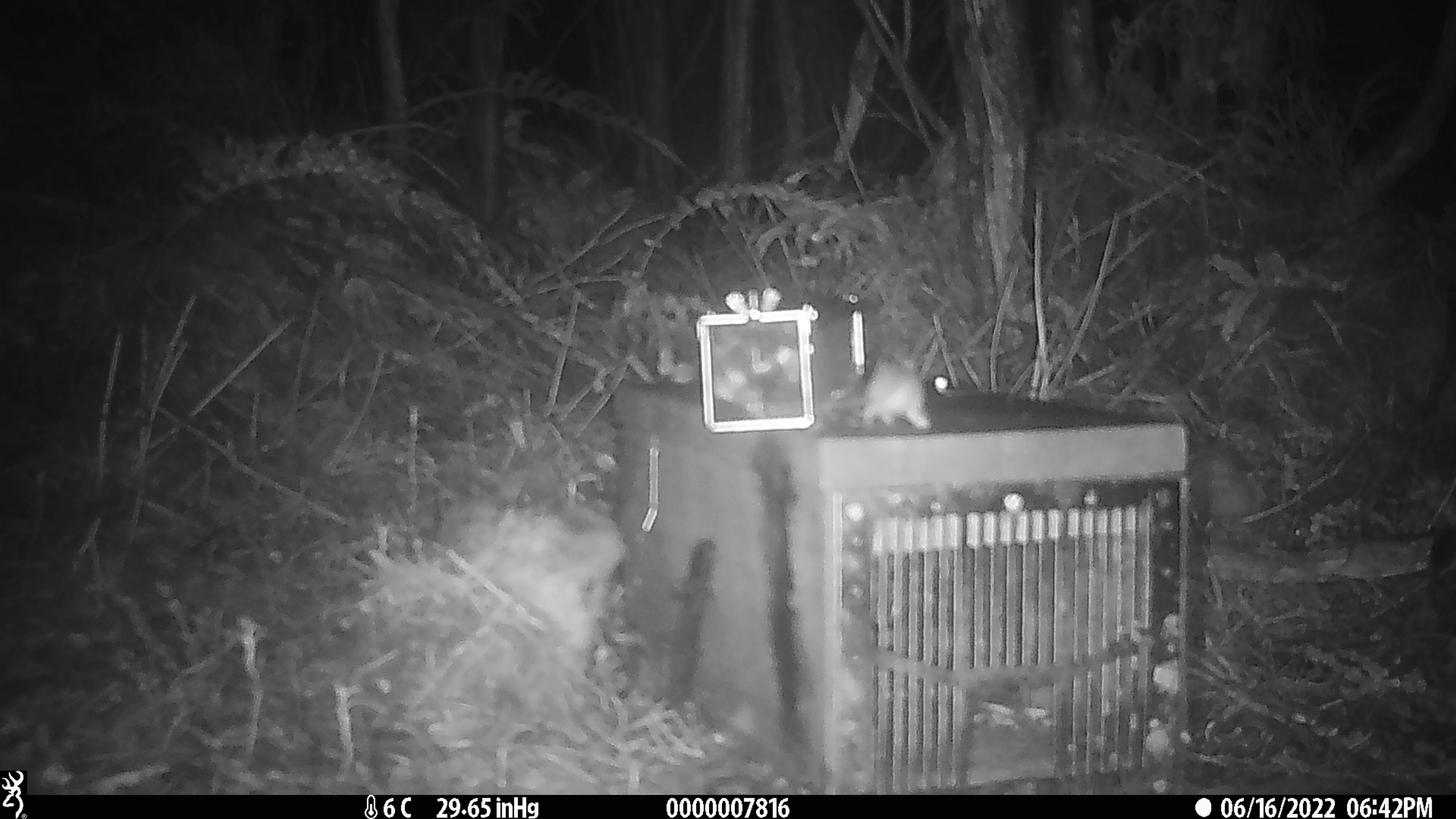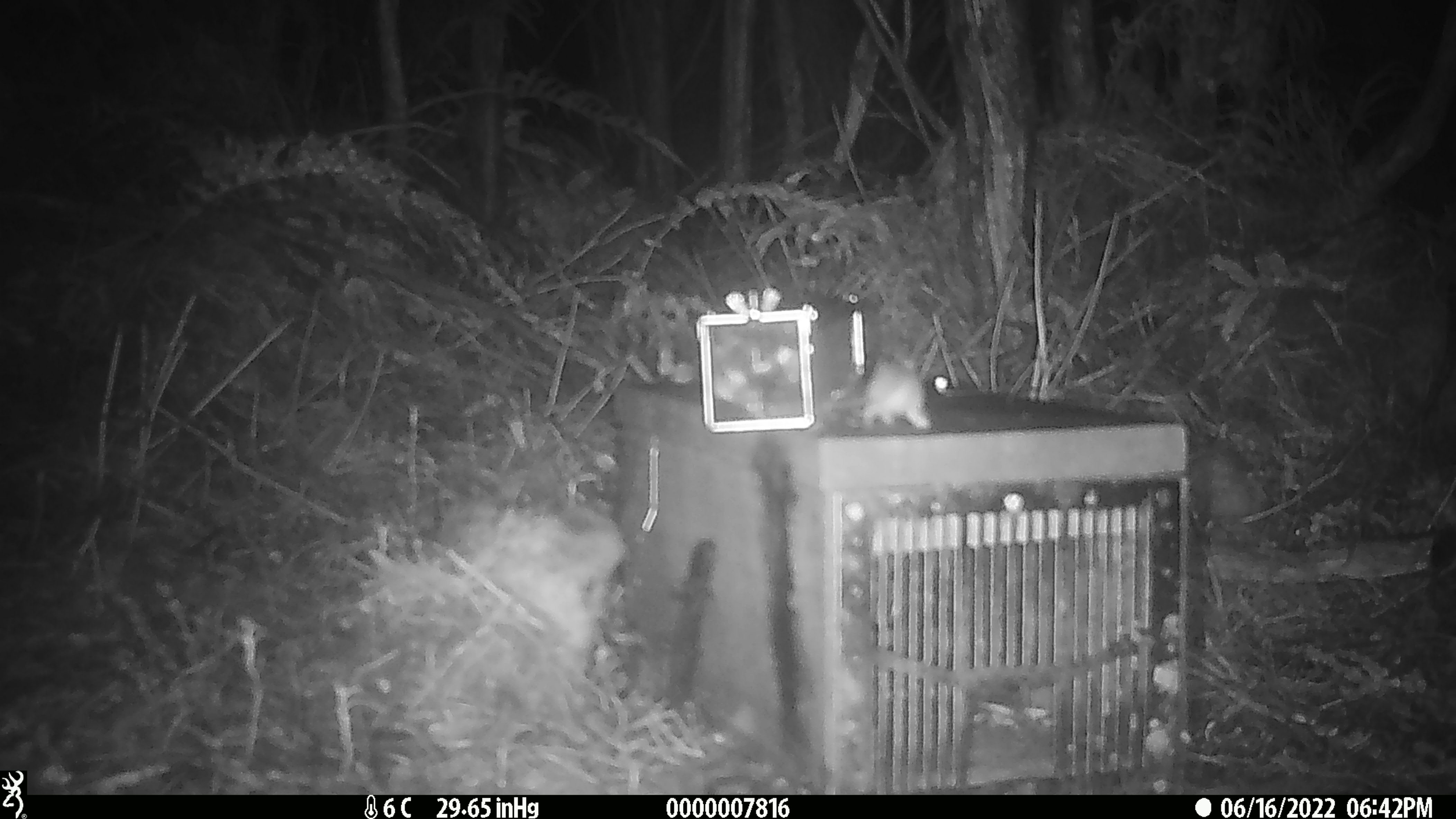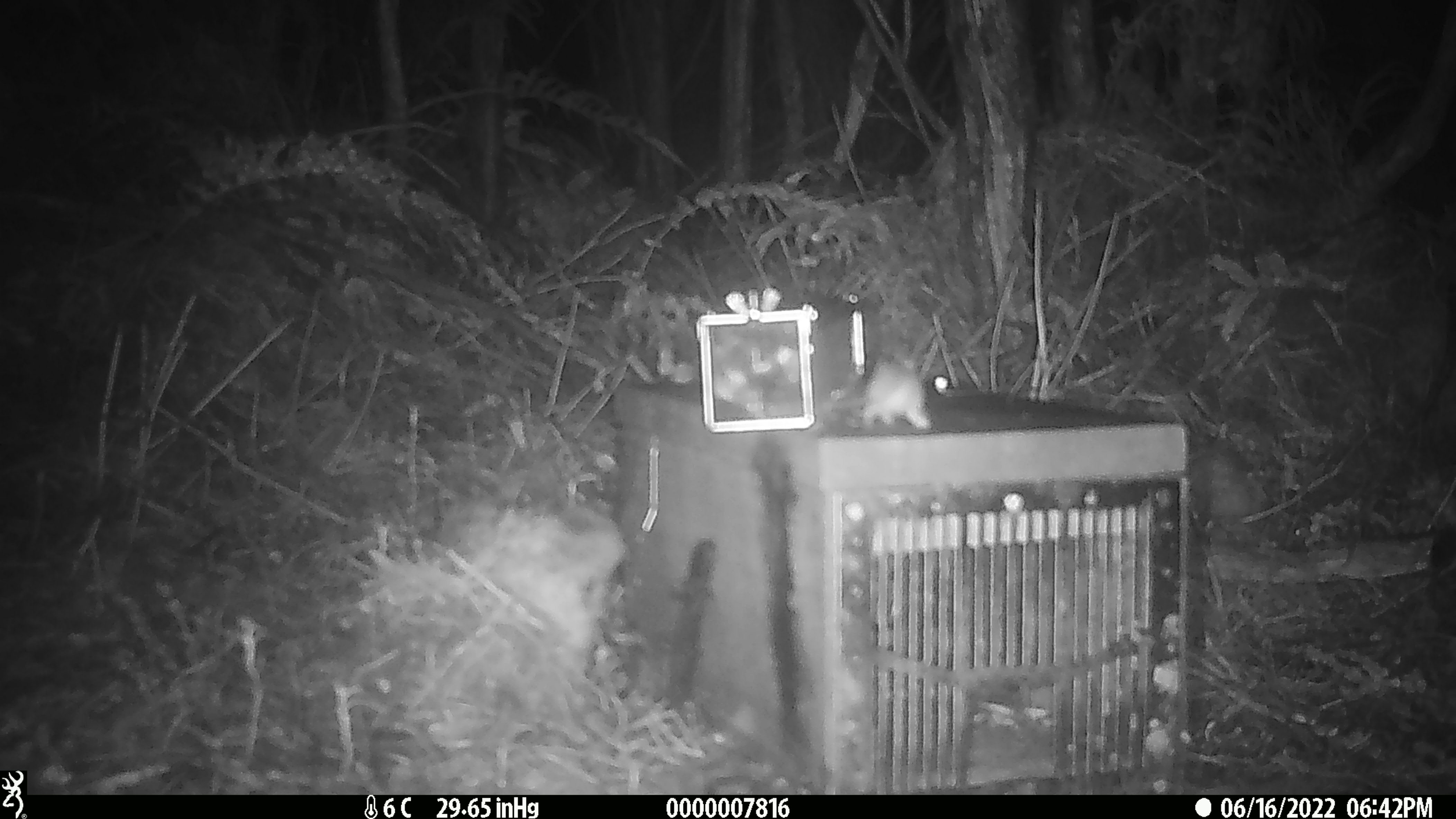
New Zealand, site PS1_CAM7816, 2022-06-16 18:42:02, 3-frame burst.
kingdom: Animalia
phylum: Chordata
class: Mammalia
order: Rodentia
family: Muridae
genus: Mus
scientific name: Mus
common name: mouse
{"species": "mouse (Mus)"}